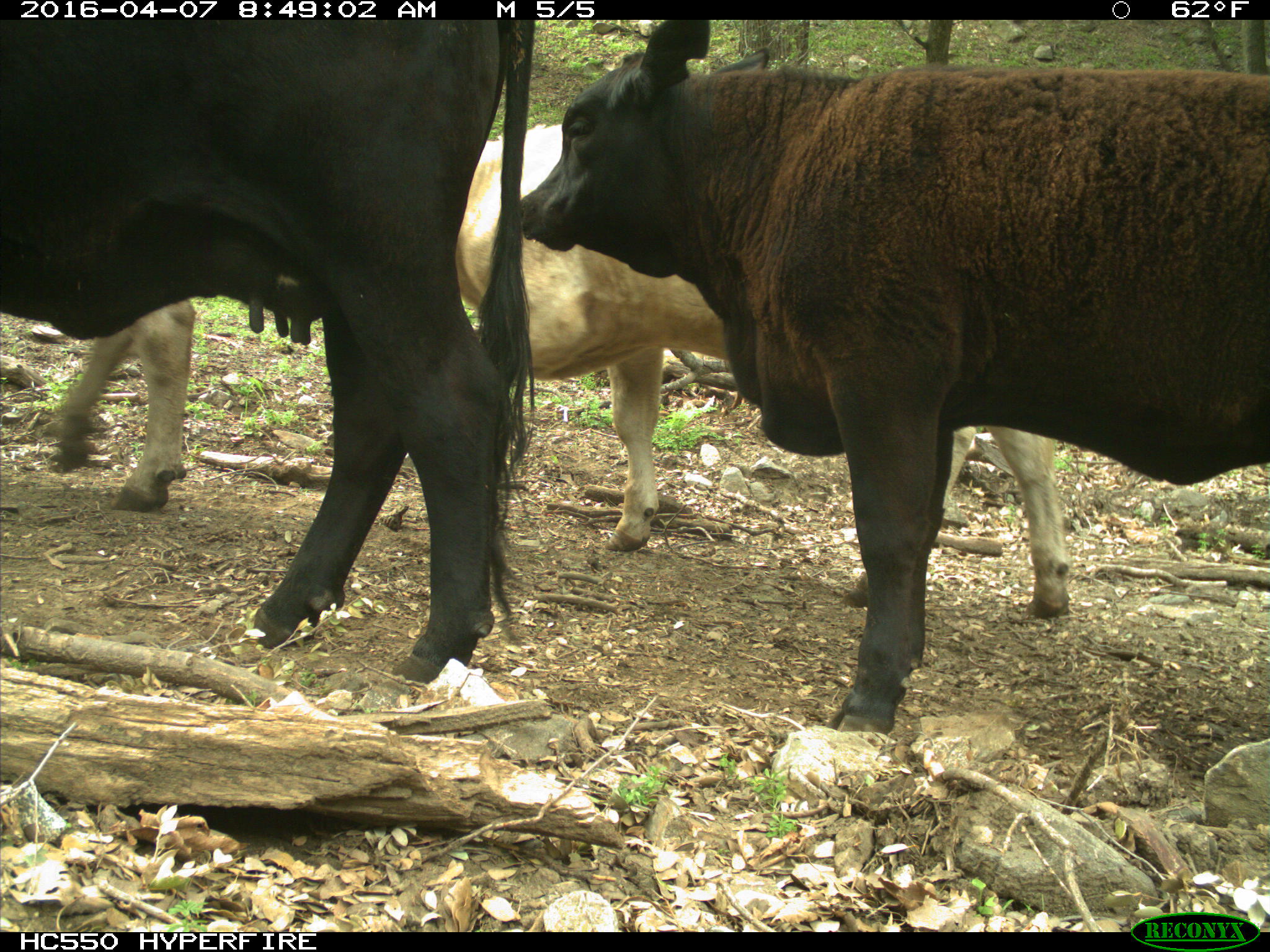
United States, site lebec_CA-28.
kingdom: Animalia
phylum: Chordata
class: Mammalia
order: Artiodactyla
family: Bovidae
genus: Bos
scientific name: Bos taurus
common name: domestic cow